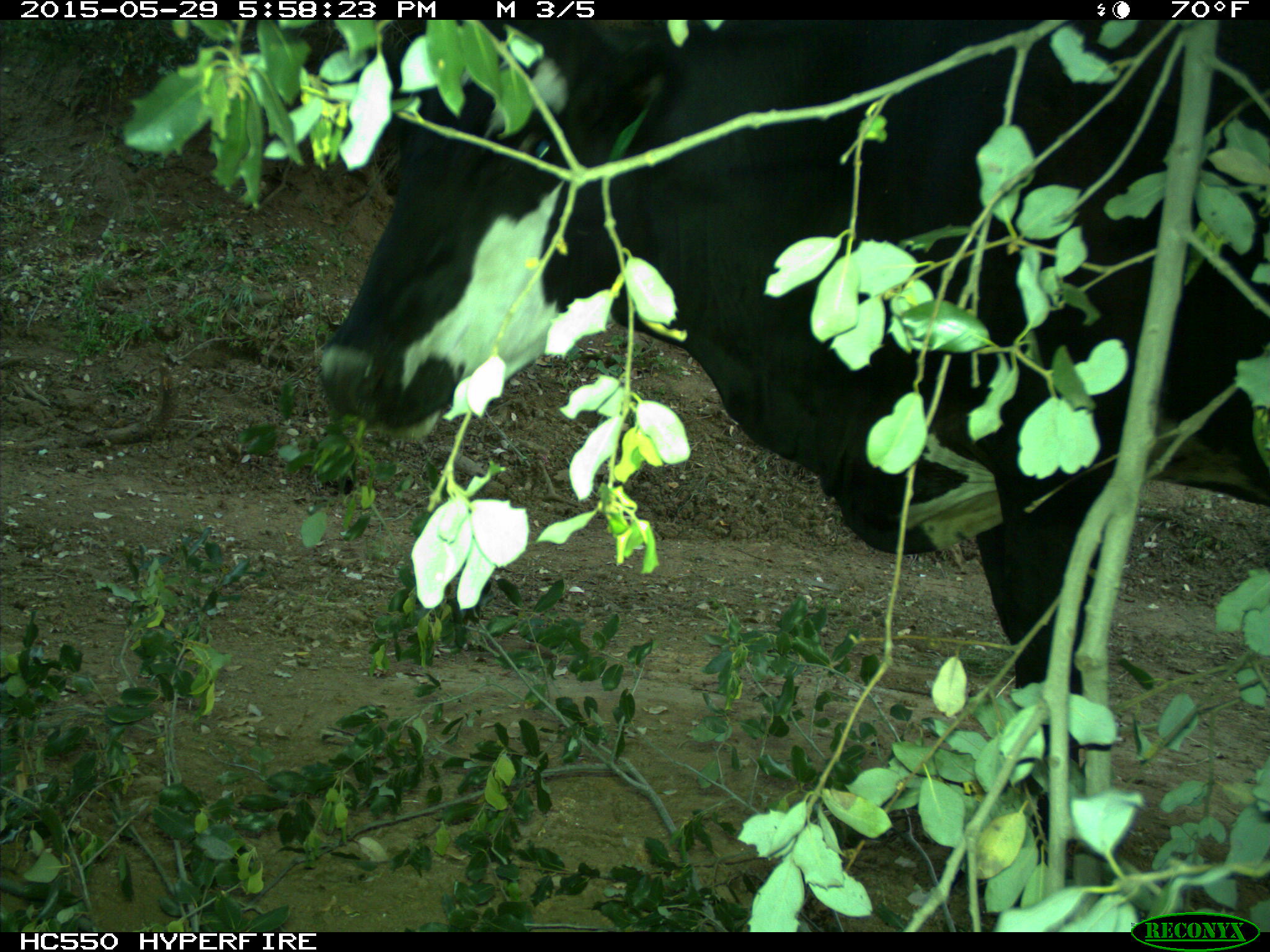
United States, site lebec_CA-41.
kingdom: Animalia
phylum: Chordata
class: Mammalia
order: Artiodactyla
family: Bovidae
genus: Bos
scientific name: Bos taurus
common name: domestic cow